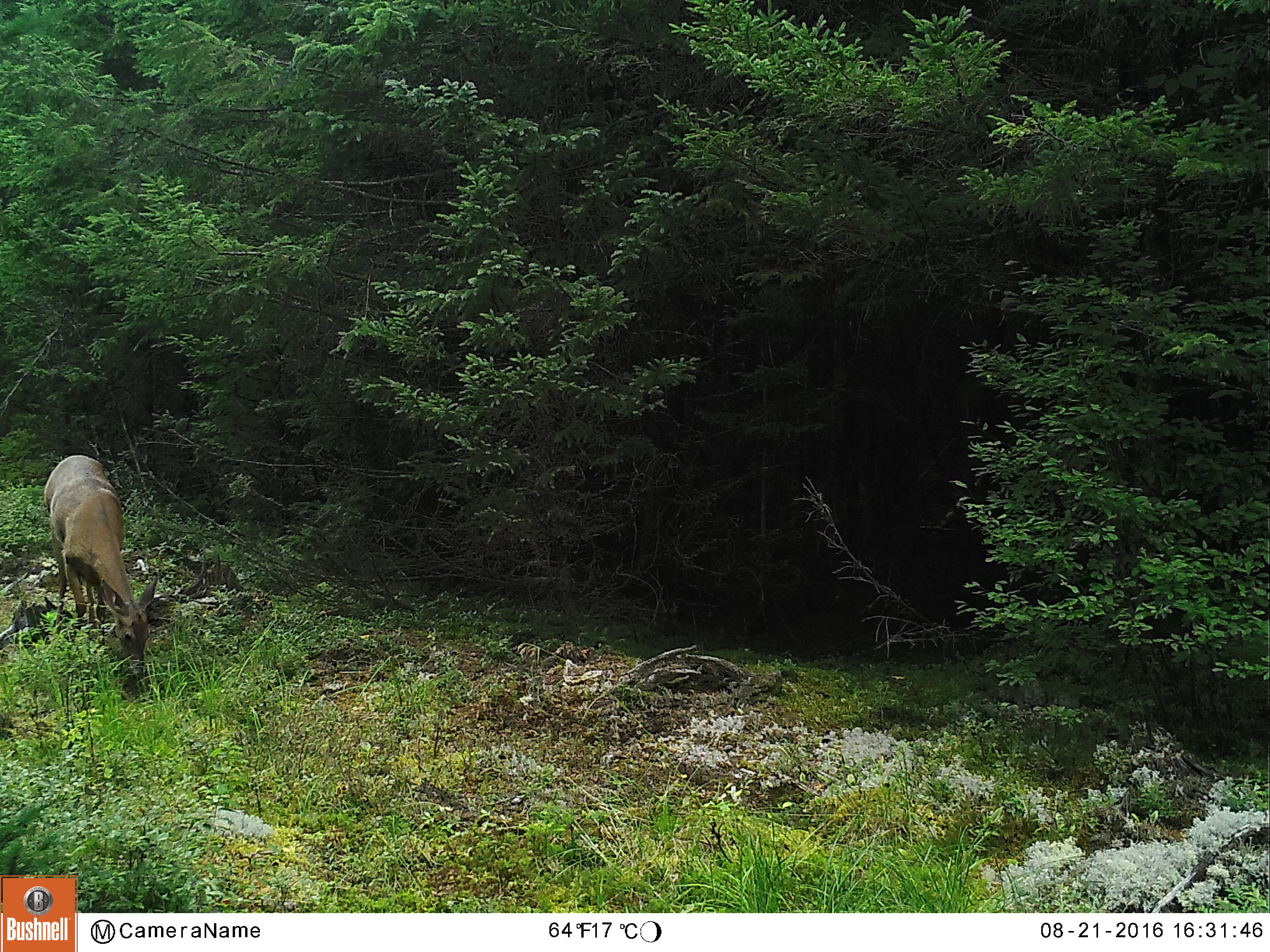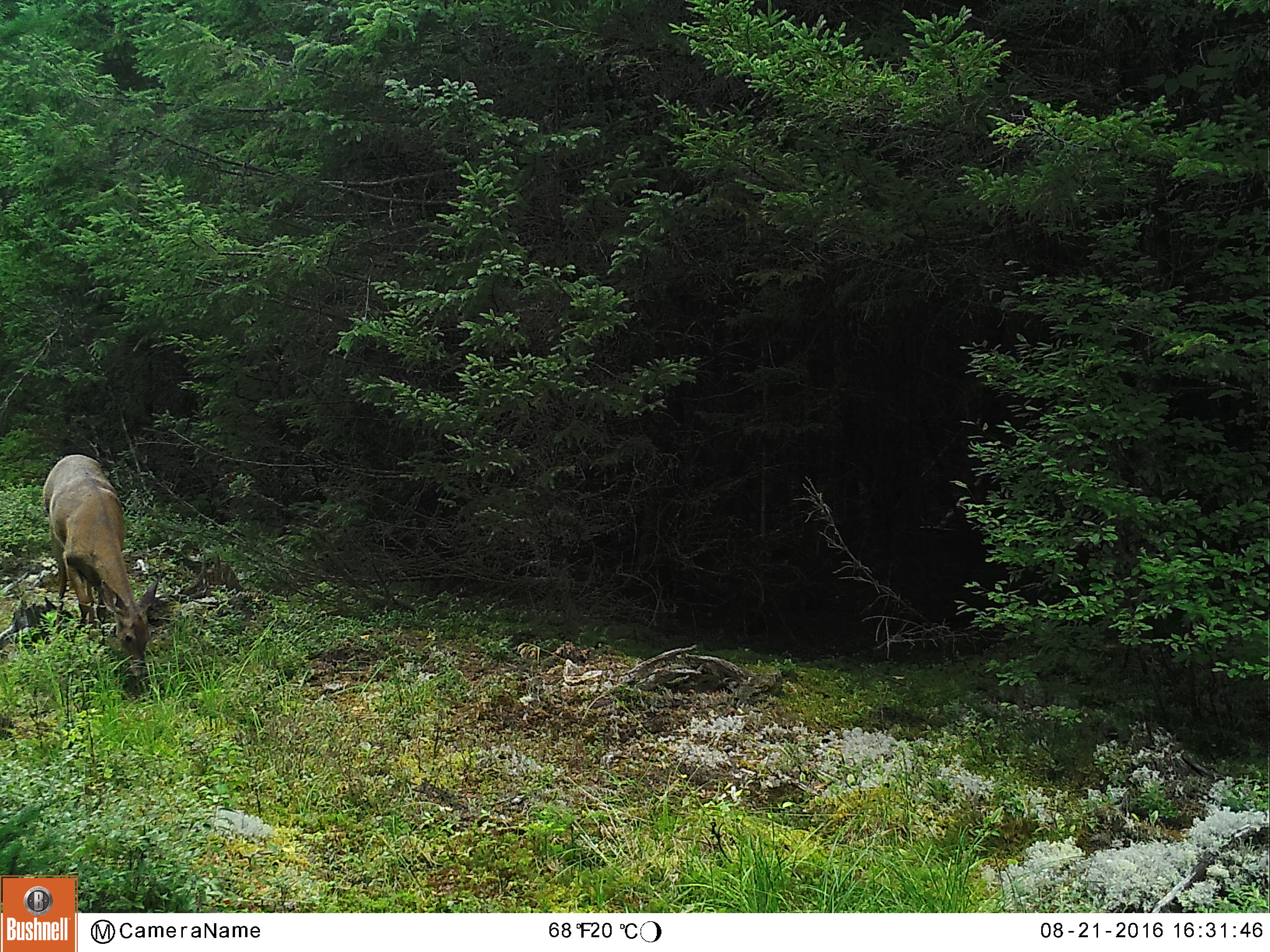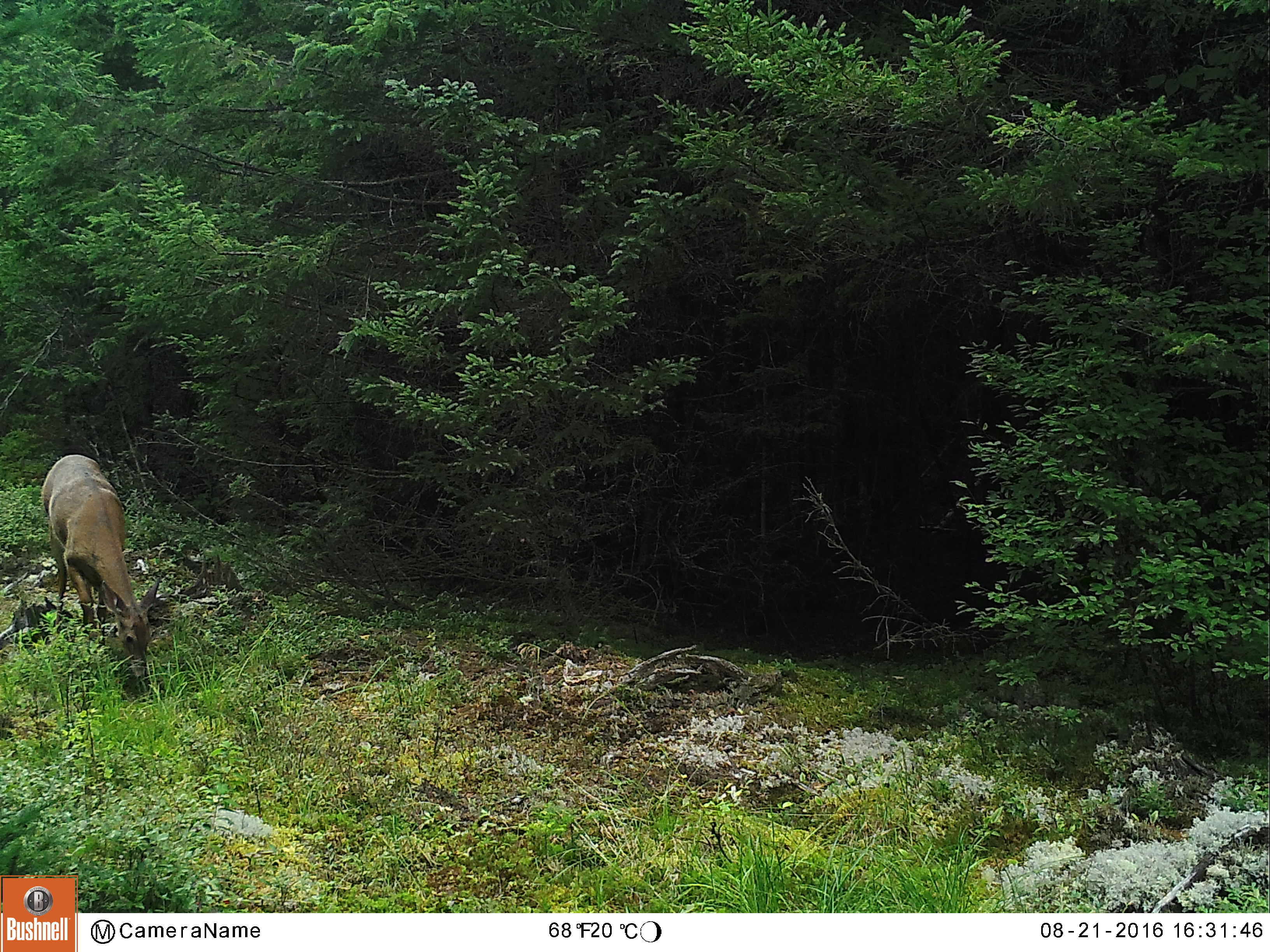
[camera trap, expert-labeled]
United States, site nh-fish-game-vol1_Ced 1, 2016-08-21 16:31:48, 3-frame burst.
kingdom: Animalia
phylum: Chordata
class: Mammalia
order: Artiodactyla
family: Cervidae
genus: Odocoileus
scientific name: Odocoileus virginianus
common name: white-tailed deer